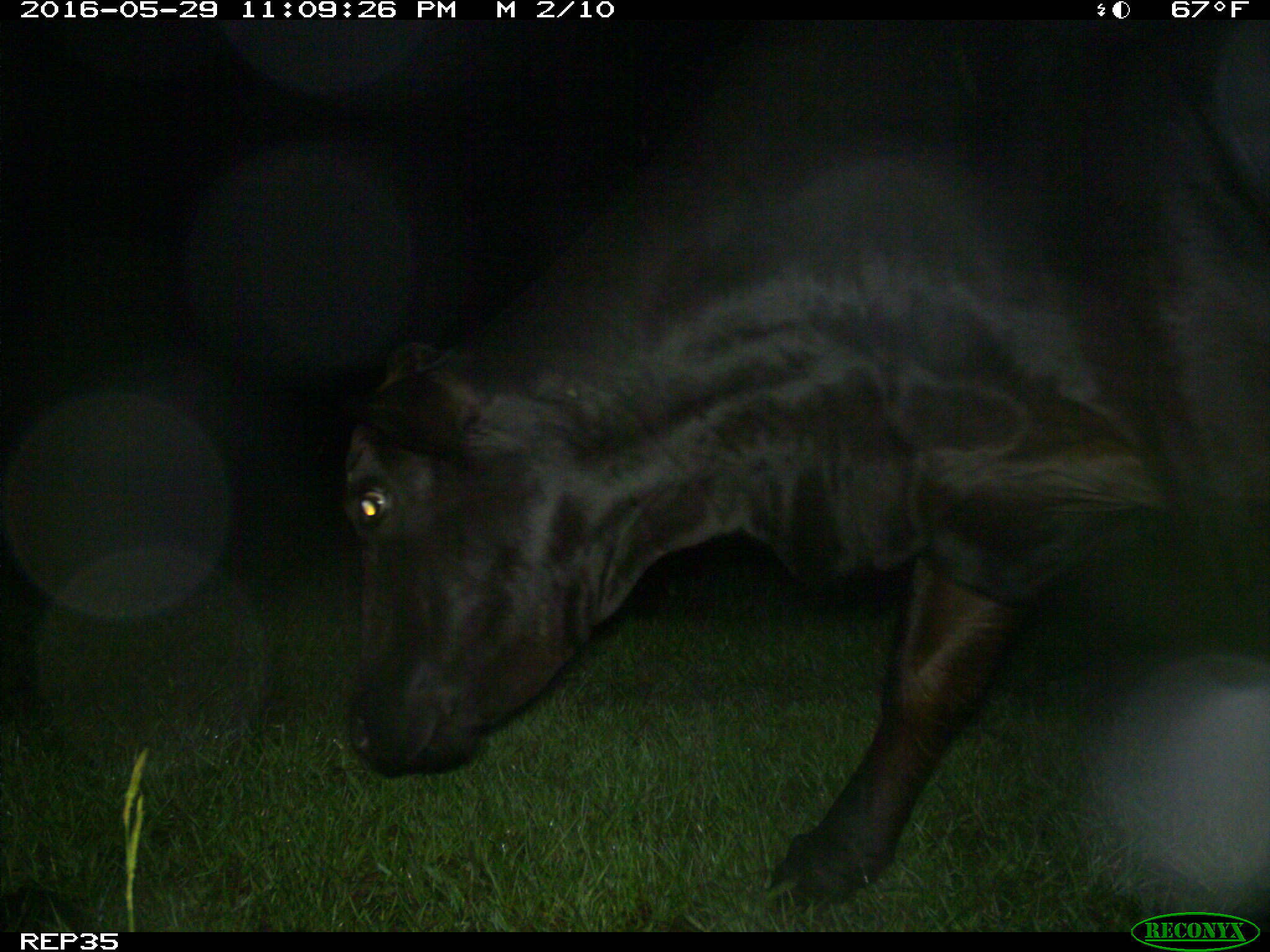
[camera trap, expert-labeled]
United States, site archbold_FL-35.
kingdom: Animalia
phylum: Chordata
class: Mammalia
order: Artiodactyla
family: Bovidae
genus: Bos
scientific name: Bos taurus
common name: domestic cow